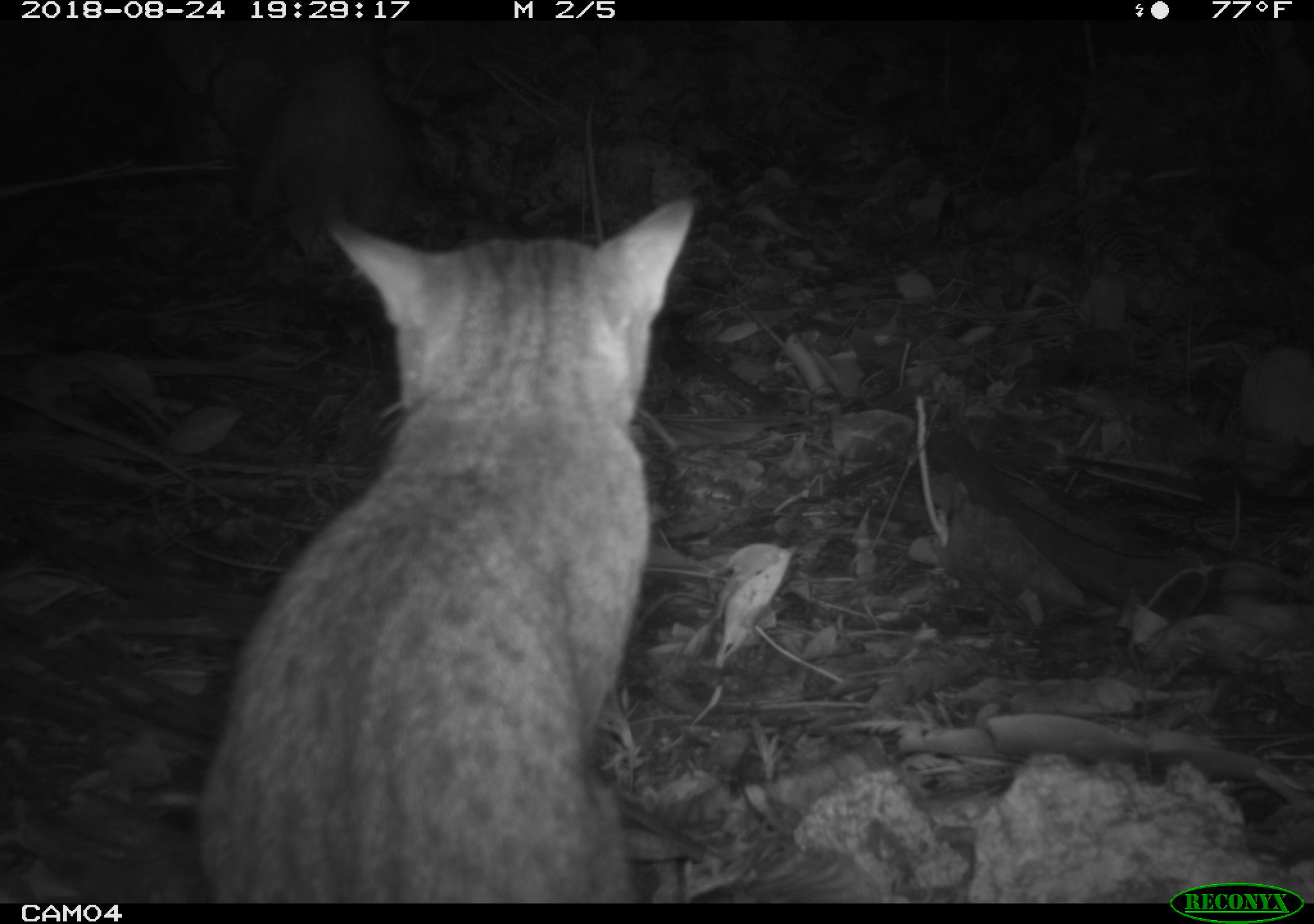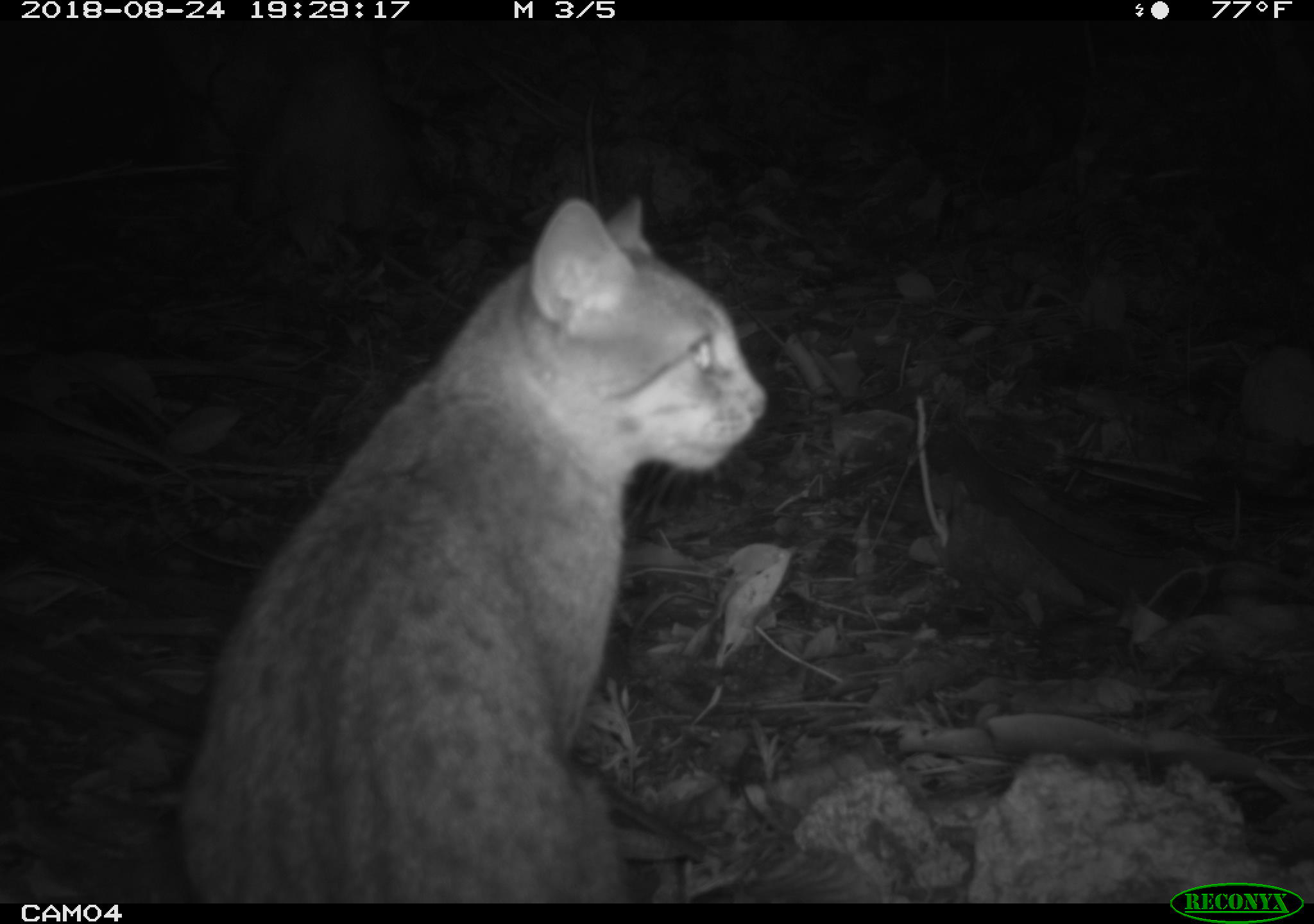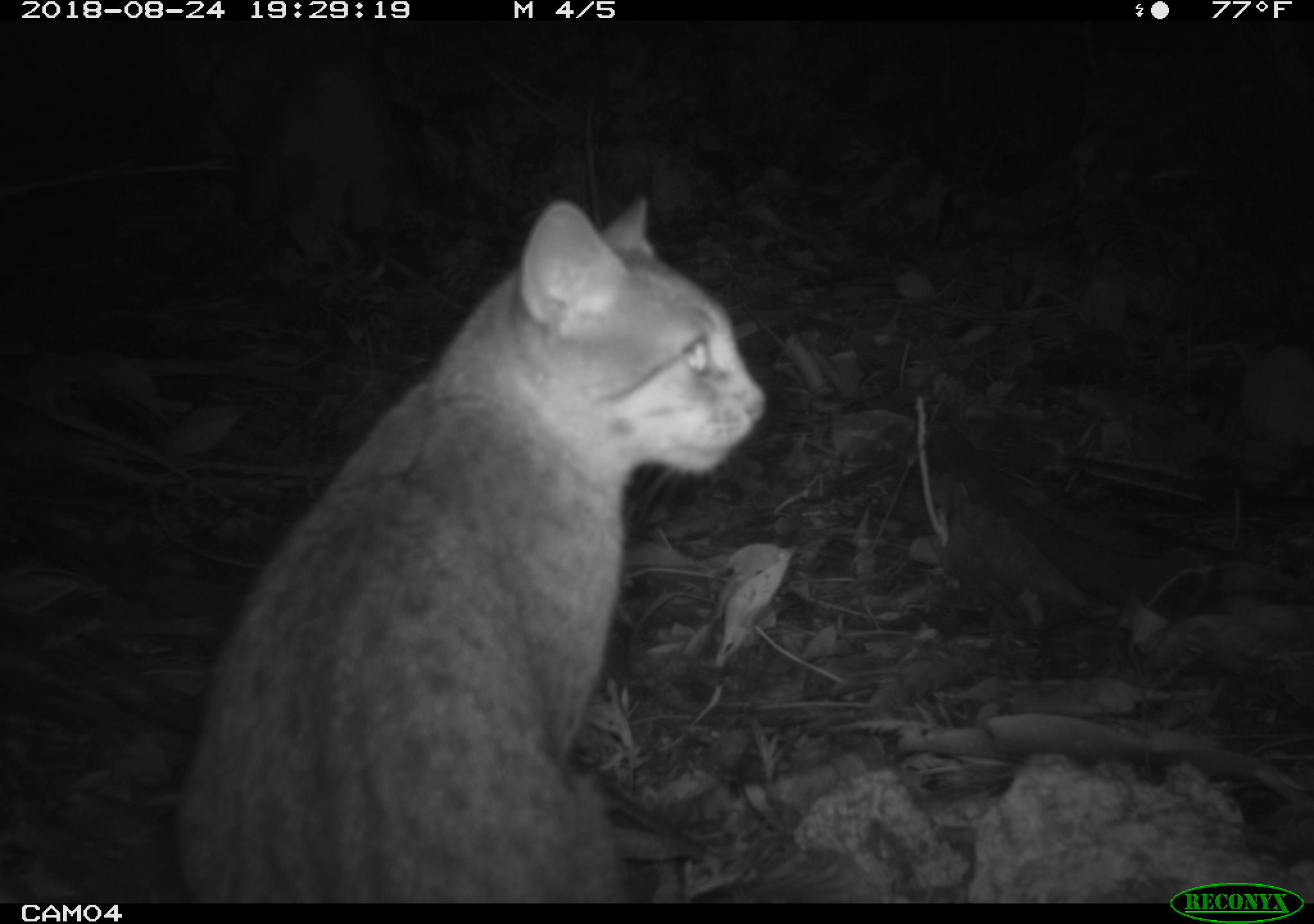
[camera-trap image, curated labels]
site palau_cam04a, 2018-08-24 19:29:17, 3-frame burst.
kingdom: Animalia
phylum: Chordata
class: Mammalia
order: Carnivora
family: Felidae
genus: Felis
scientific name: Felis catus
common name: cat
Cat (Felis catus).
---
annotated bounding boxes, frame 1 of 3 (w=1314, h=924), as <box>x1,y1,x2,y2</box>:
cat: <box>189,177,690,900</box>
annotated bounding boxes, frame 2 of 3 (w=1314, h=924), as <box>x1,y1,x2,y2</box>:
cat: <box>160,188,767,899</box>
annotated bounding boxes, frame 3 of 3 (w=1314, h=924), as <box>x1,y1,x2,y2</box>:
cat: <box>157,190,766,898</box>